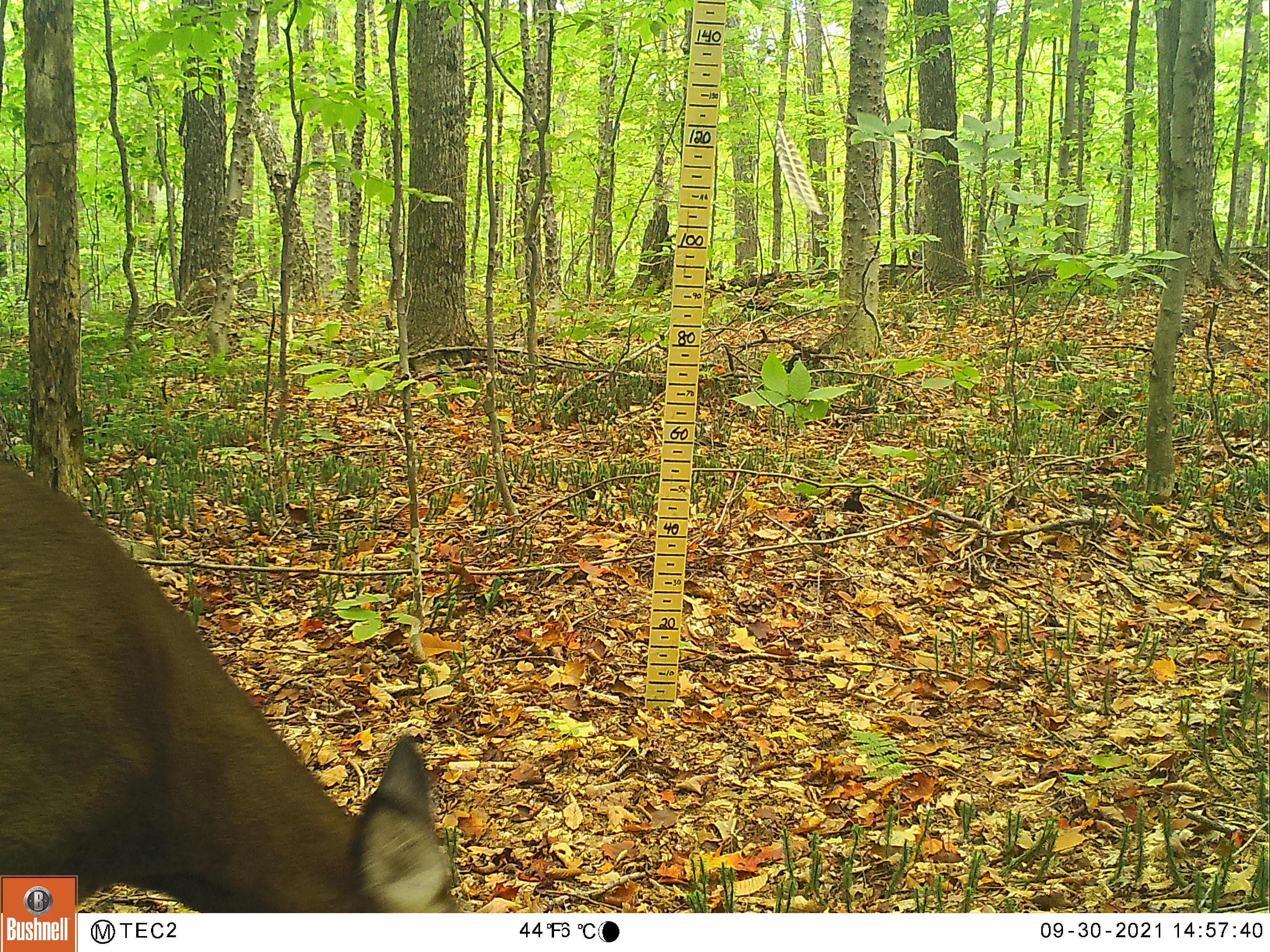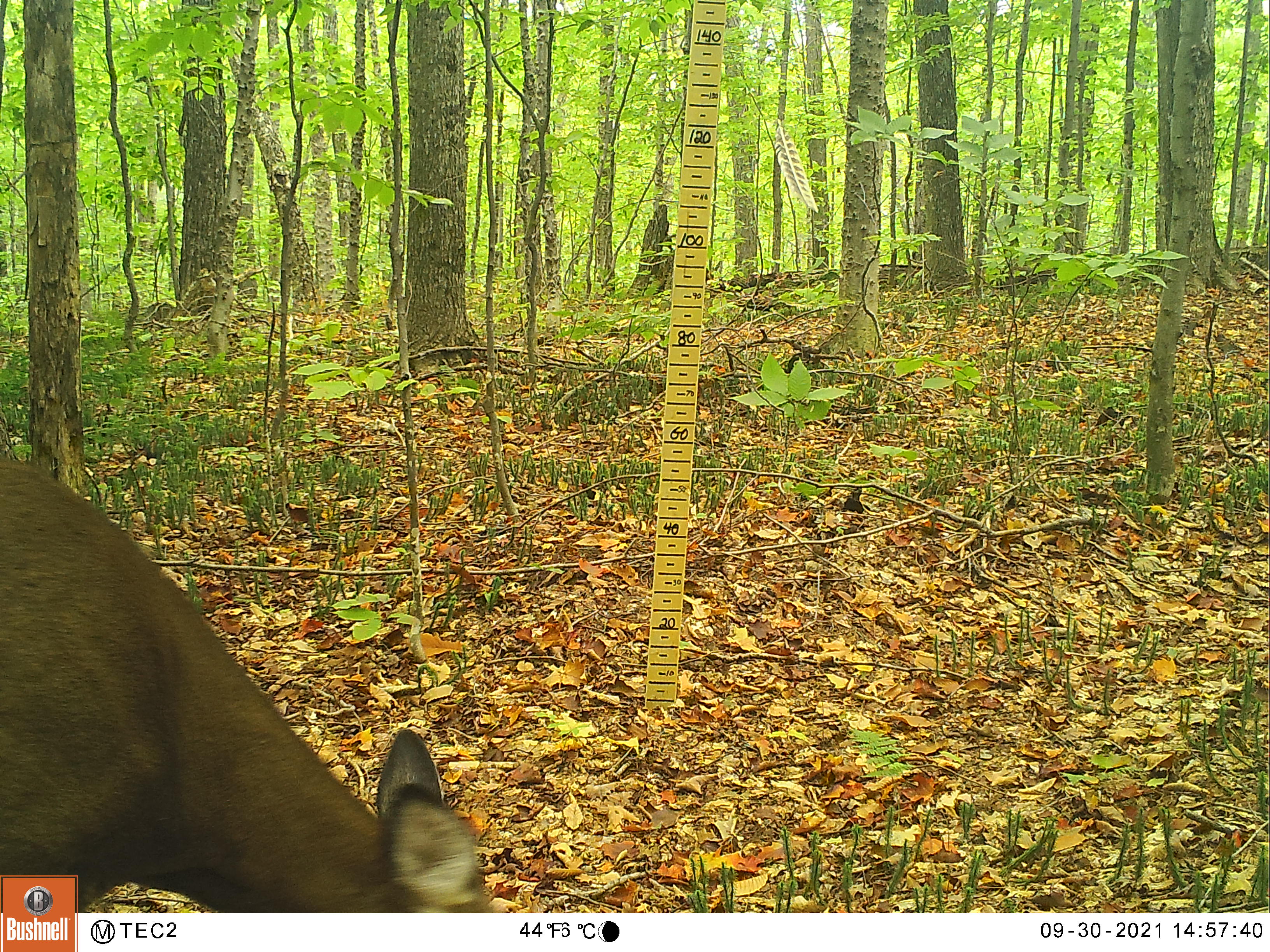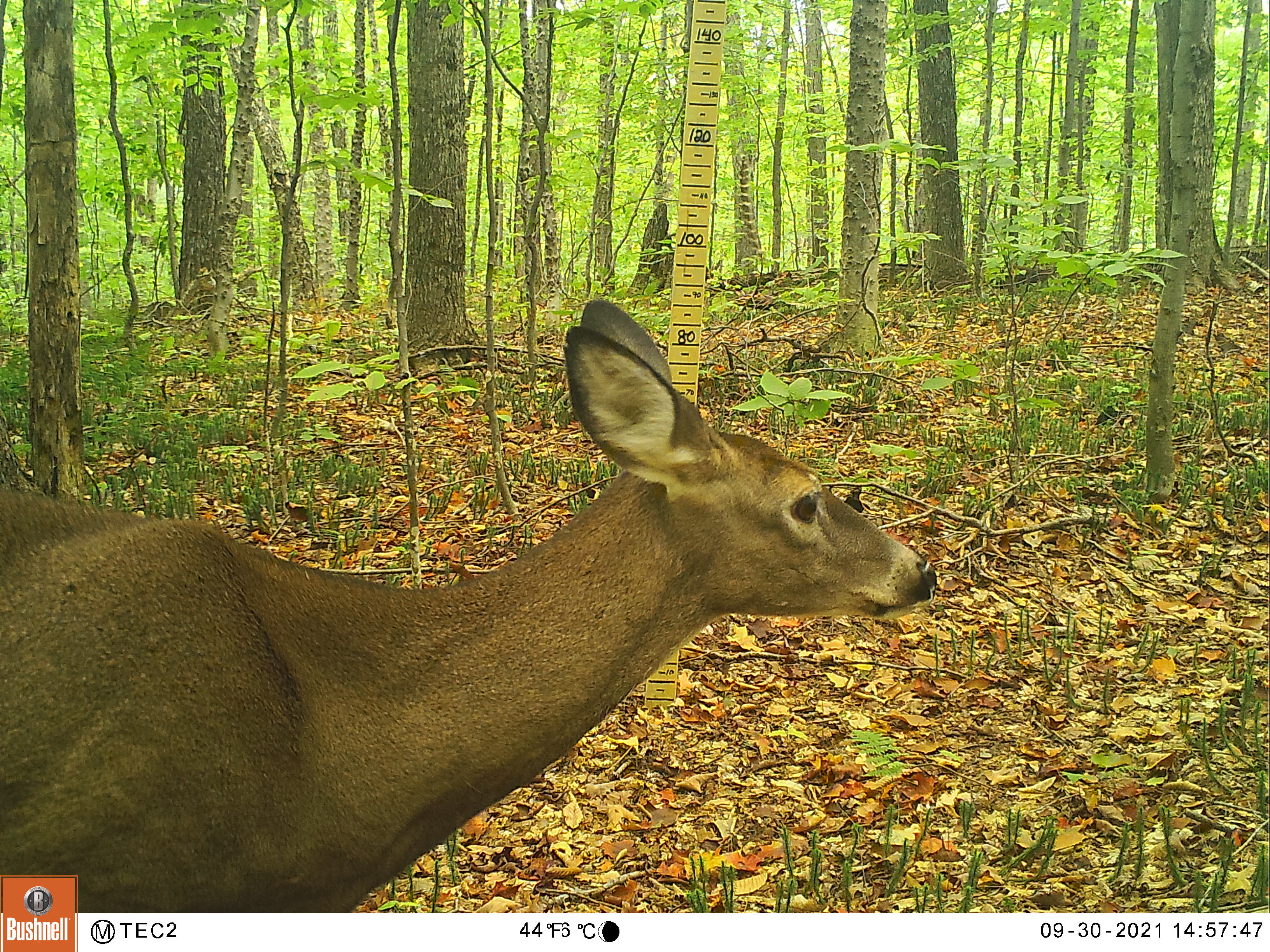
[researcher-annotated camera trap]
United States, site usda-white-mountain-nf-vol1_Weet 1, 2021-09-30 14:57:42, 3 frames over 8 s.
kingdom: Animalia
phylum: Chordata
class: Mammalia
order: Artiodactyla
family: Cervidae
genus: Odocoileus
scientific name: Odocoileus virginianus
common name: white-tailed deer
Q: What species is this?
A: White-tailed deer (Odocoileus virginianus).